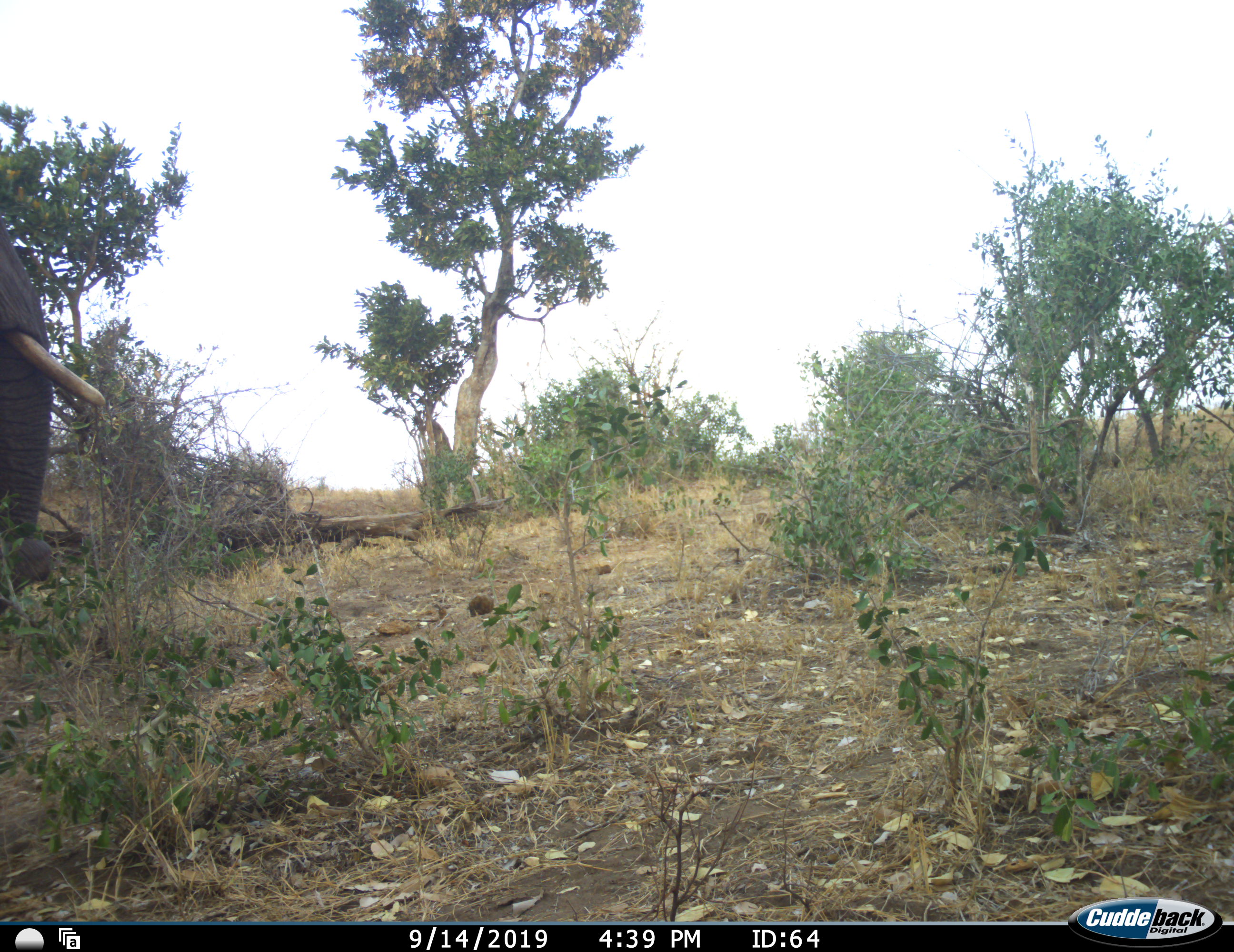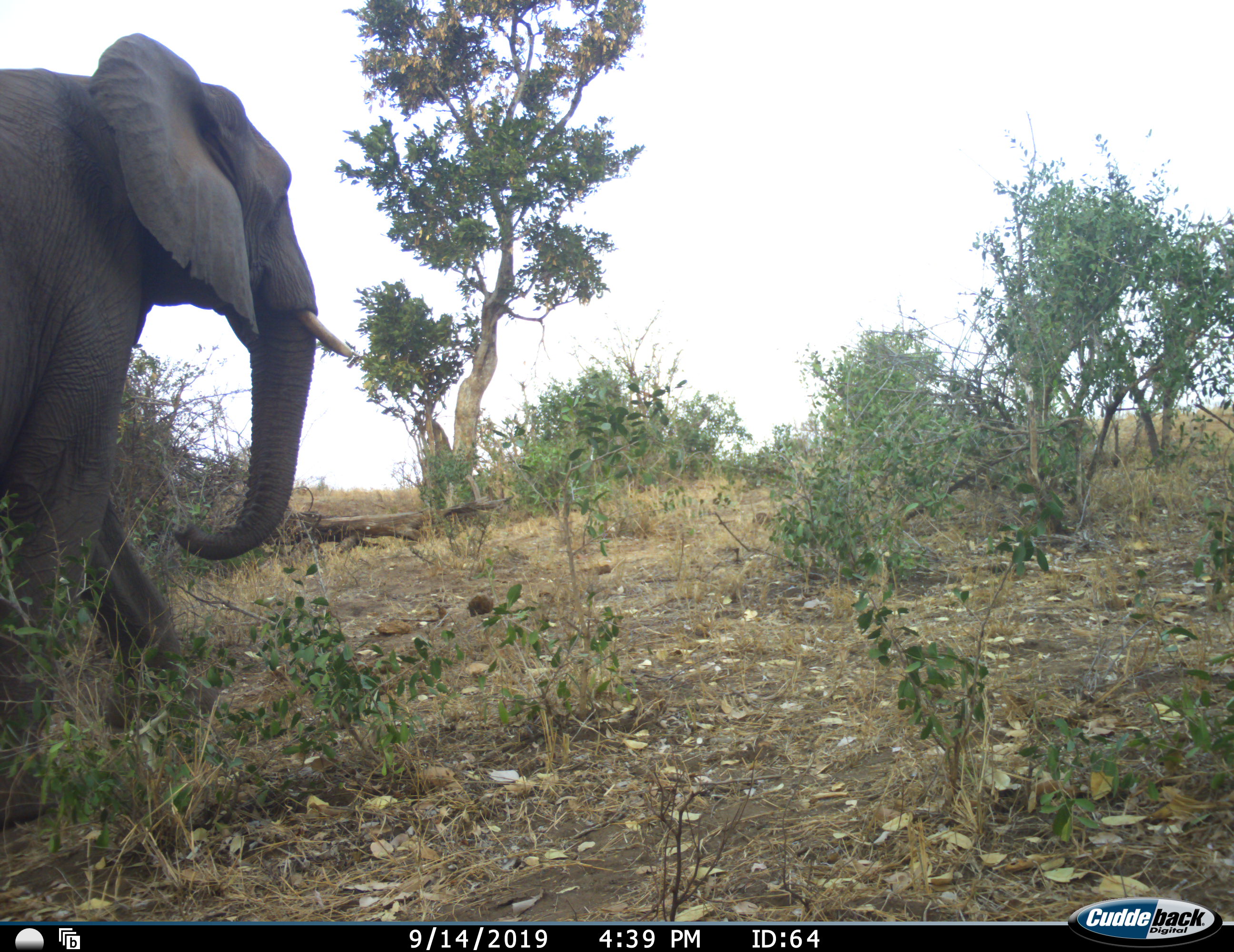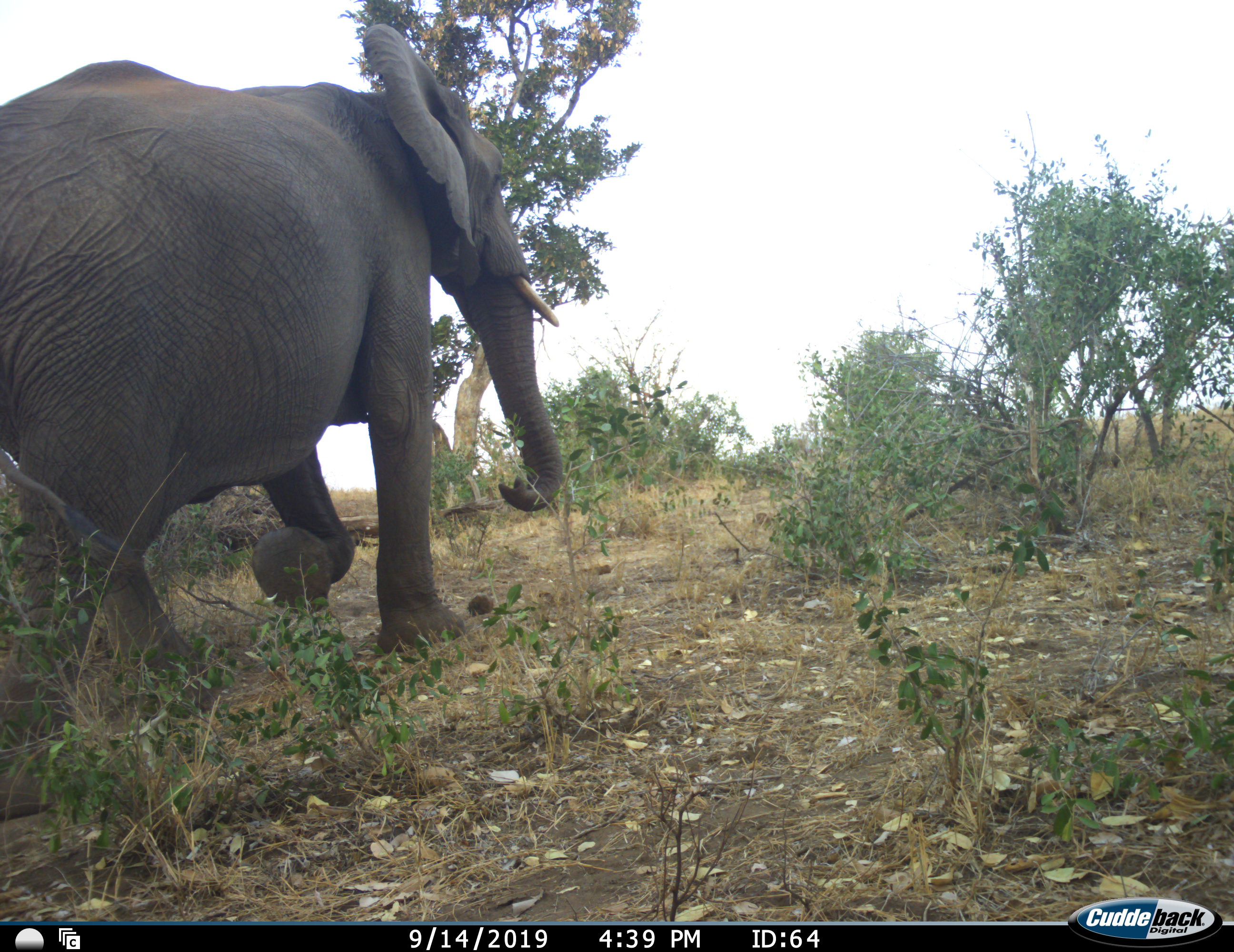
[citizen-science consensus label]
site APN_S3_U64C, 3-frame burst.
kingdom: Animalia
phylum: Chordata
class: Mammalia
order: Proboscidea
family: Elephantidae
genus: Loxodonta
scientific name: Loxodonta africana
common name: african bush elephant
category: elephant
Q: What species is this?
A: Elephant (african bush elephant) (Loxodonta africana).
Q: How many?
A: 1.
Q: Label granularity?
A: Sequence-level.